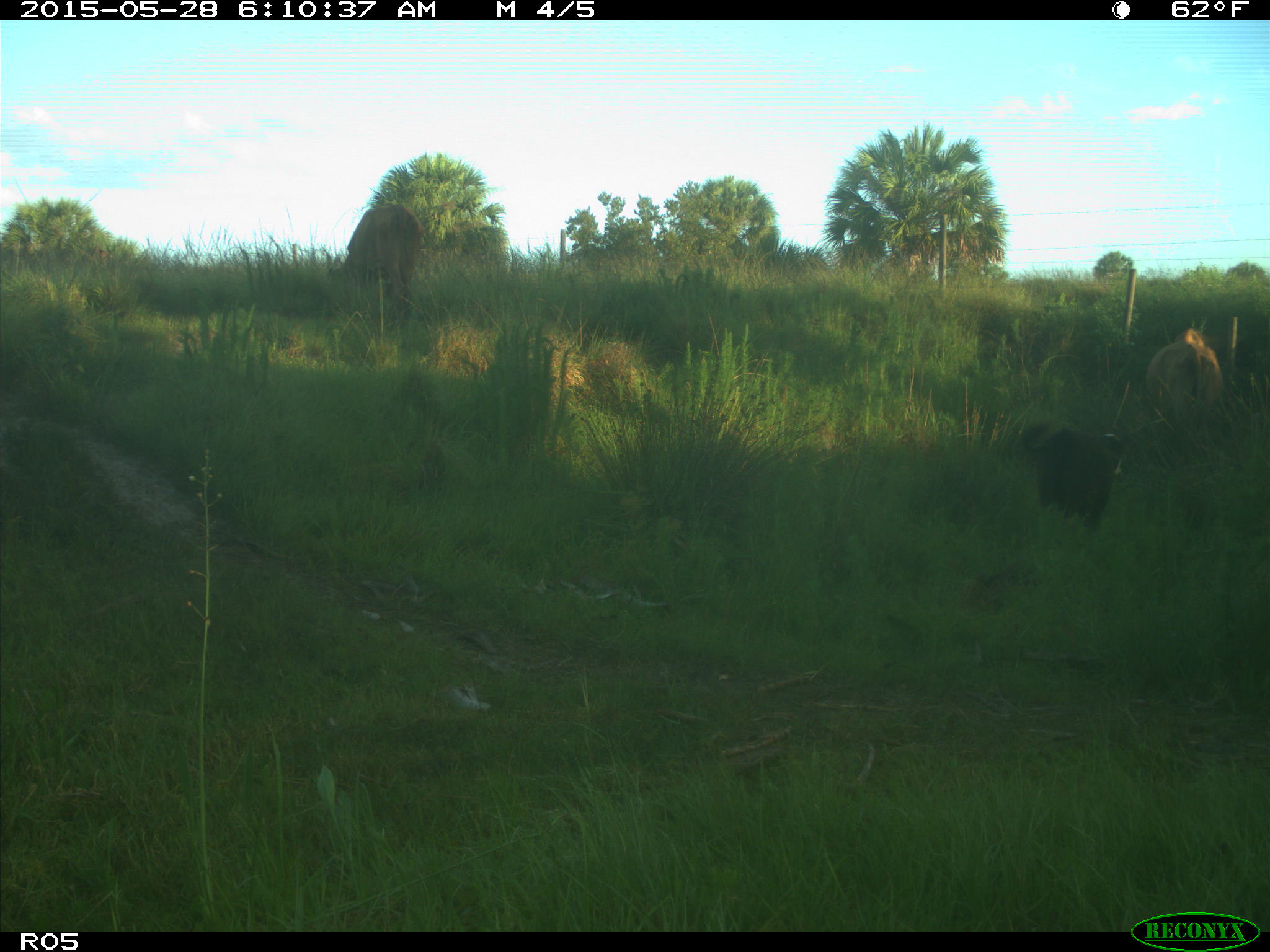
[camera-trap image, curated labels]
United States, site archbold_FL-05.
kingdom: Animalia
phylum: Chordata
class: Mammalia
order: Artiodactyla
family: Bovidae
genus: Bos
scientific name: Bos taurus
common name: domestic cow